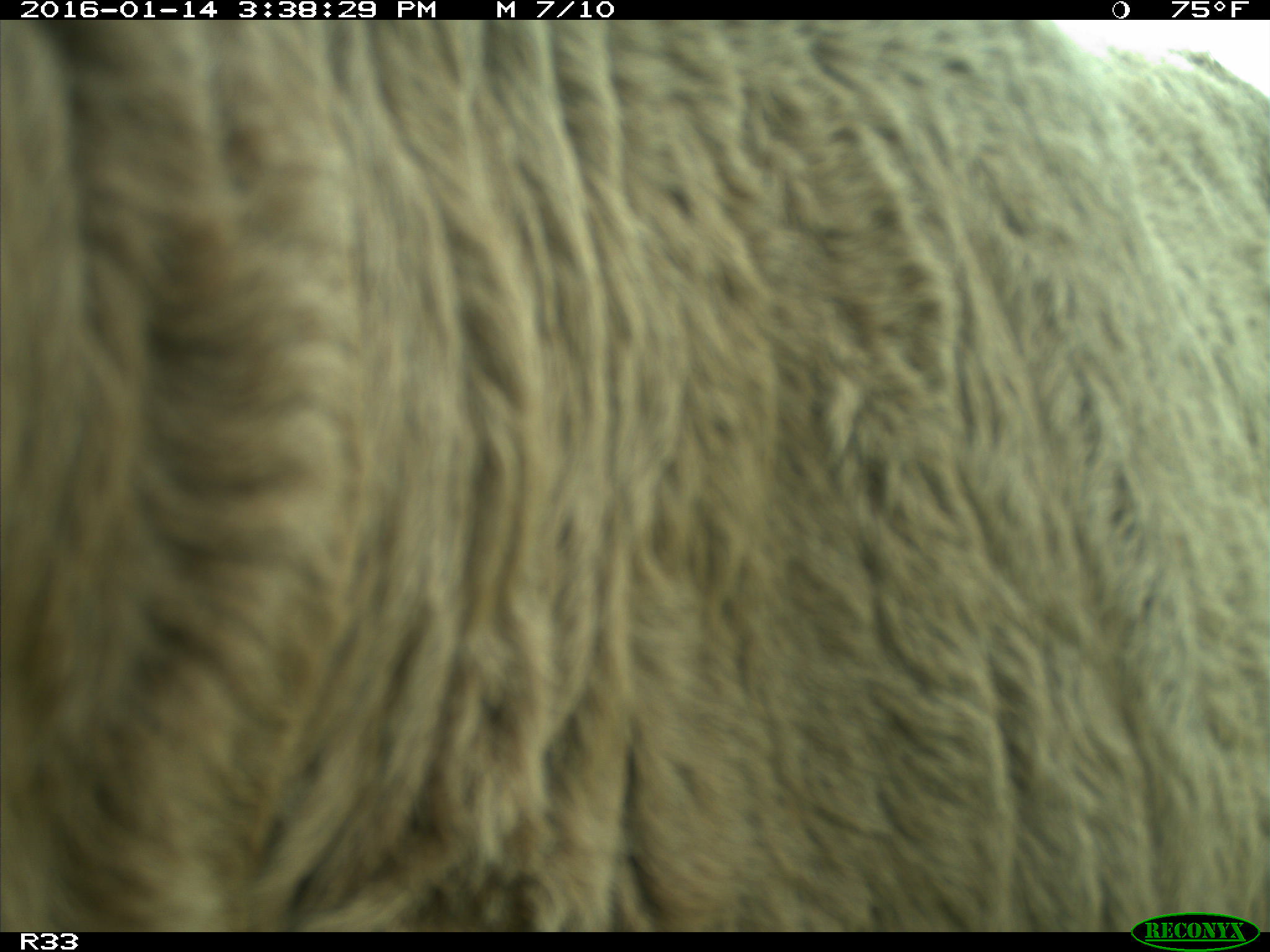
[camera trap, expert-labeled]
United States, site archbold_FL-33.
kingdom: Animalia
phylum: Chordata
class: Mammalia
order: Artiodactyla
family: Bovidae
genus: Bos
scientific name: Bos taurus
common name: domestic cow